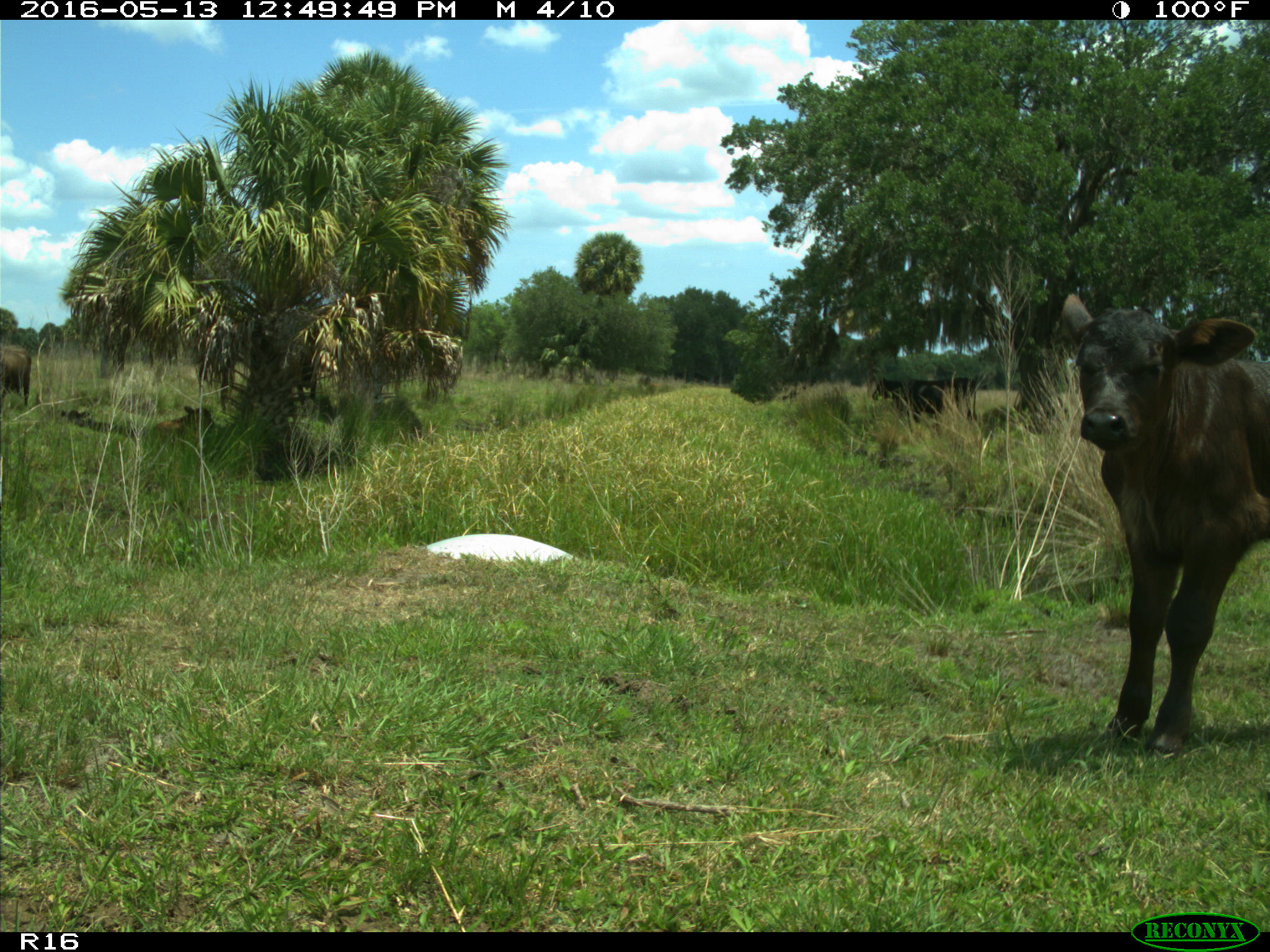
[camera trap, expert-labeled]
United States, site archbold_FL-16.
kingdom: Animalia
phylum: Chordata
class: Mammalia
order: Artiodactyla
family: Bovidae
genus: Bos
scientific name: Bos taurus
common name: domestic cow